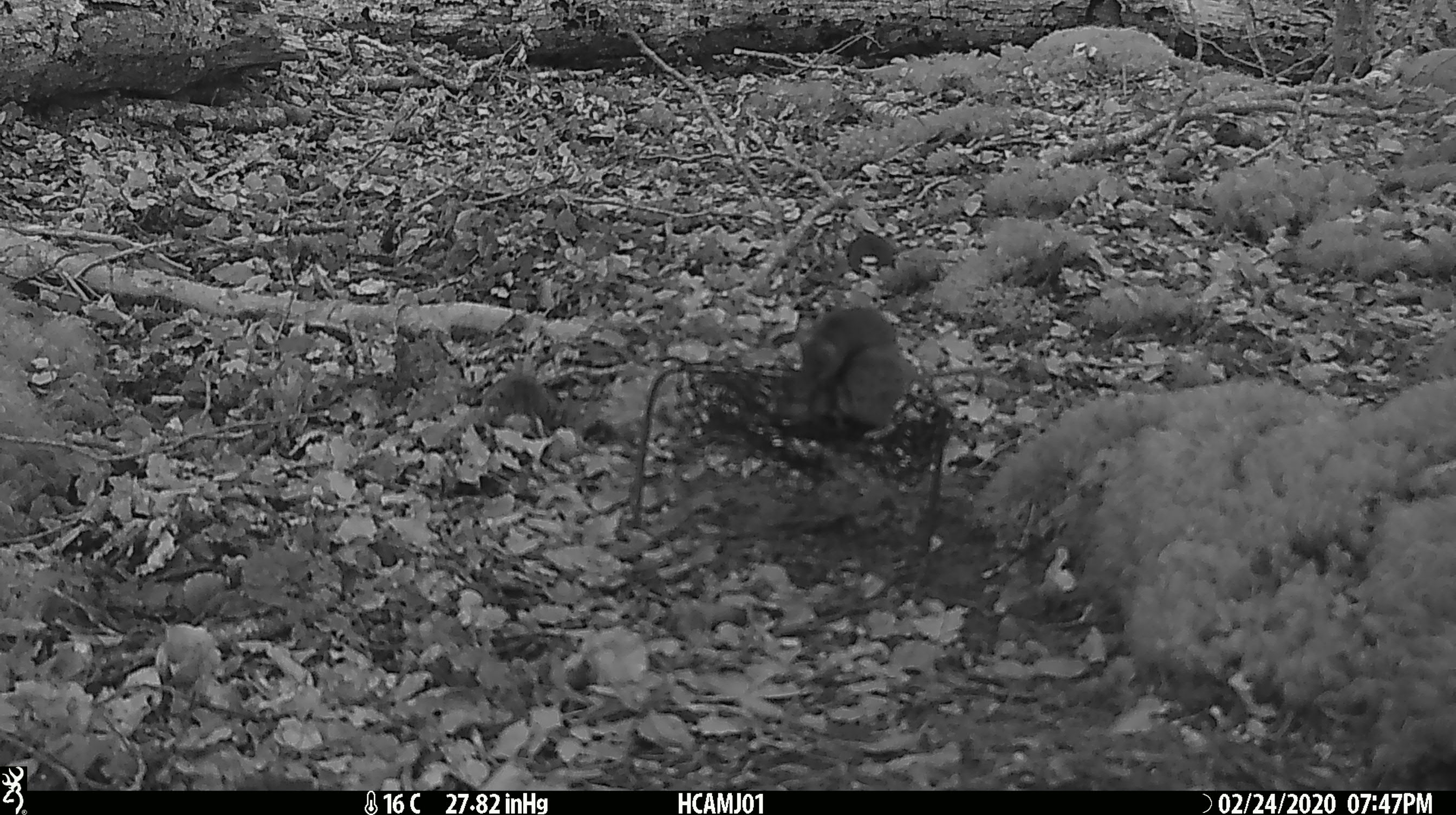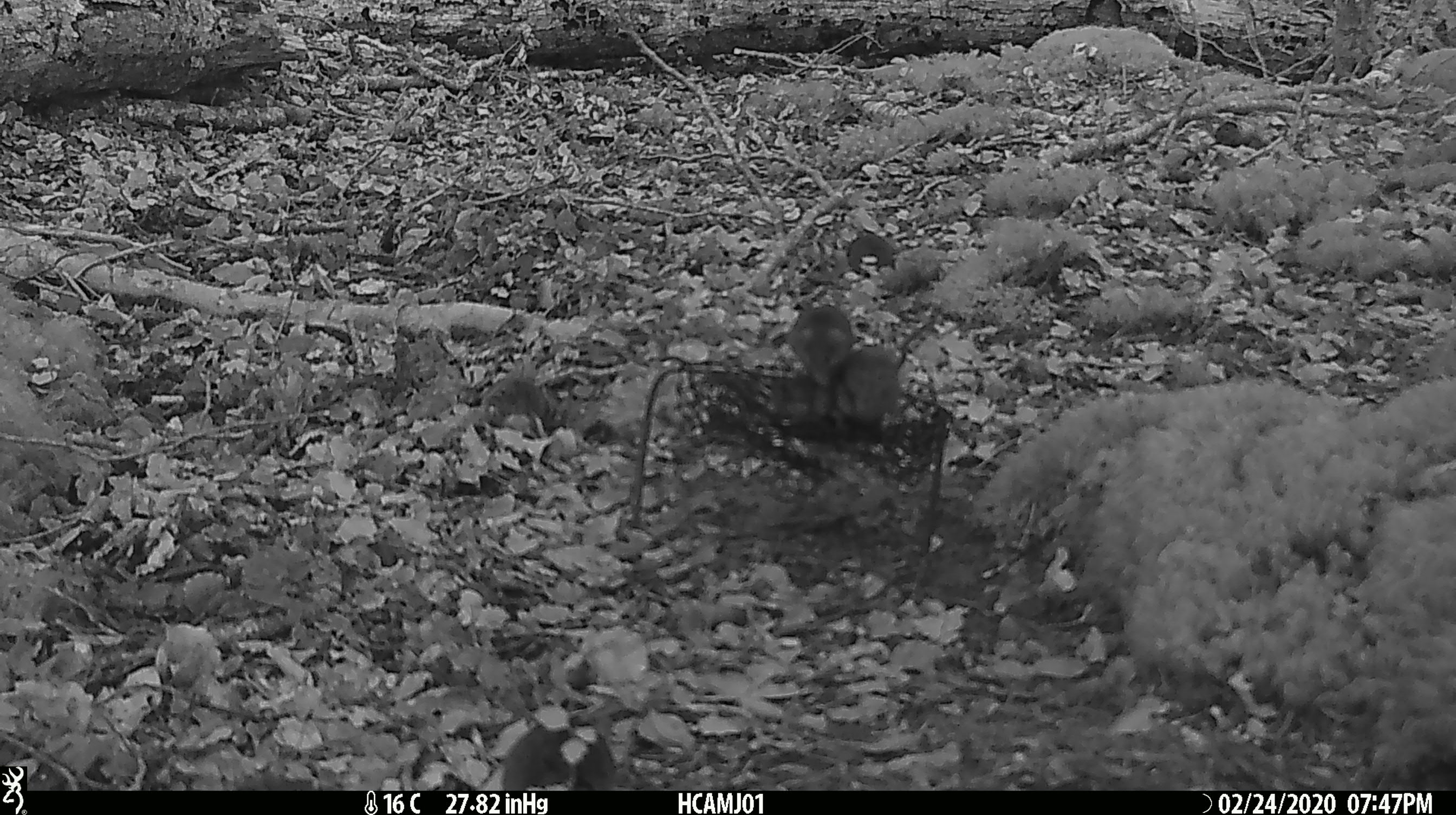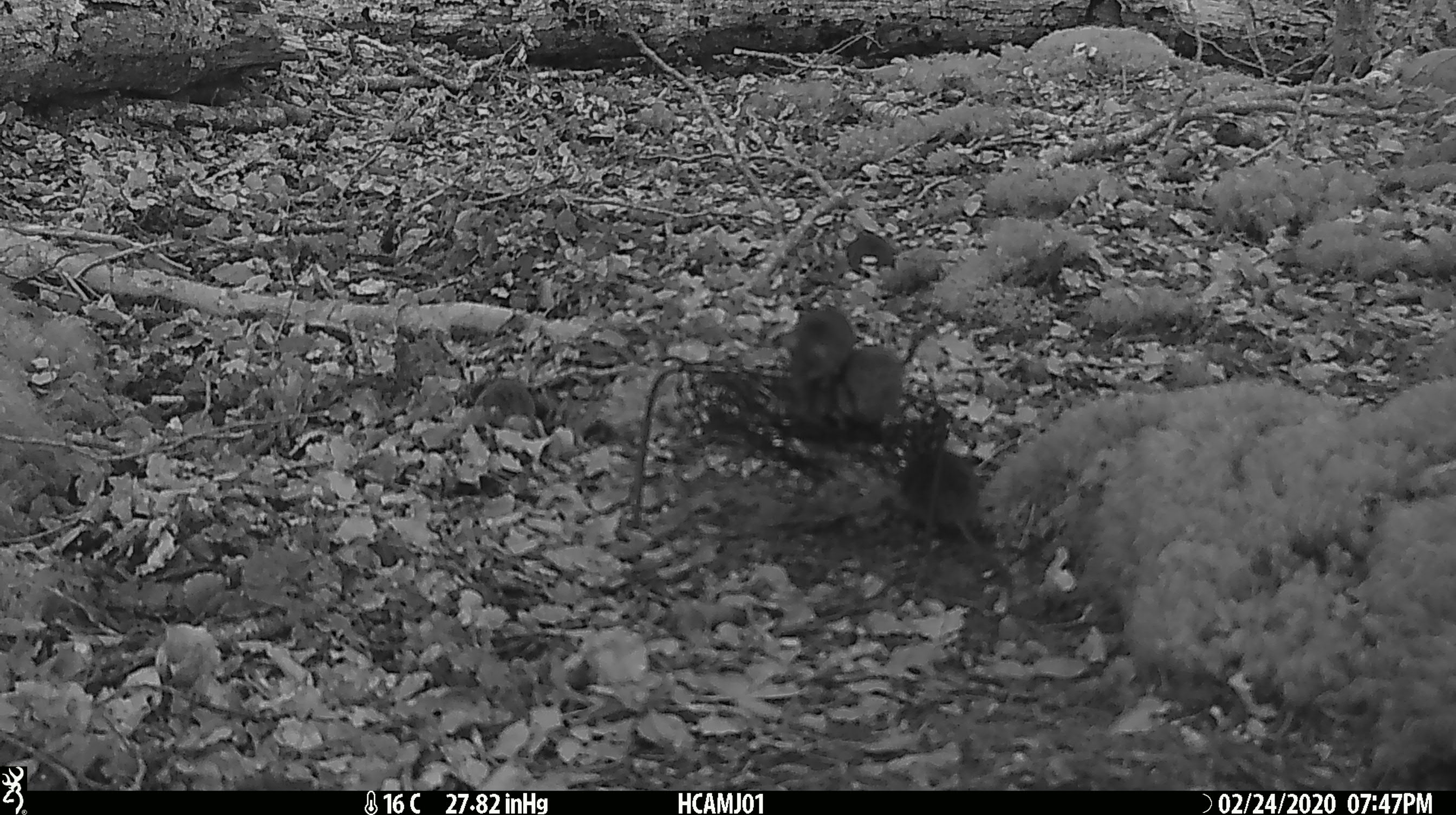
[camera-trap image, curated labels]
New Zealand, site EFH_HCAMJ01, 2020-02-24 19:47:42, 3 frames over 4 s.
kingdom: Animalia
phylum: Chordata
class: Mammalia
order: Rodentia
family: Muridae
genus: Mus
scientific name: Mus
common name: mouse